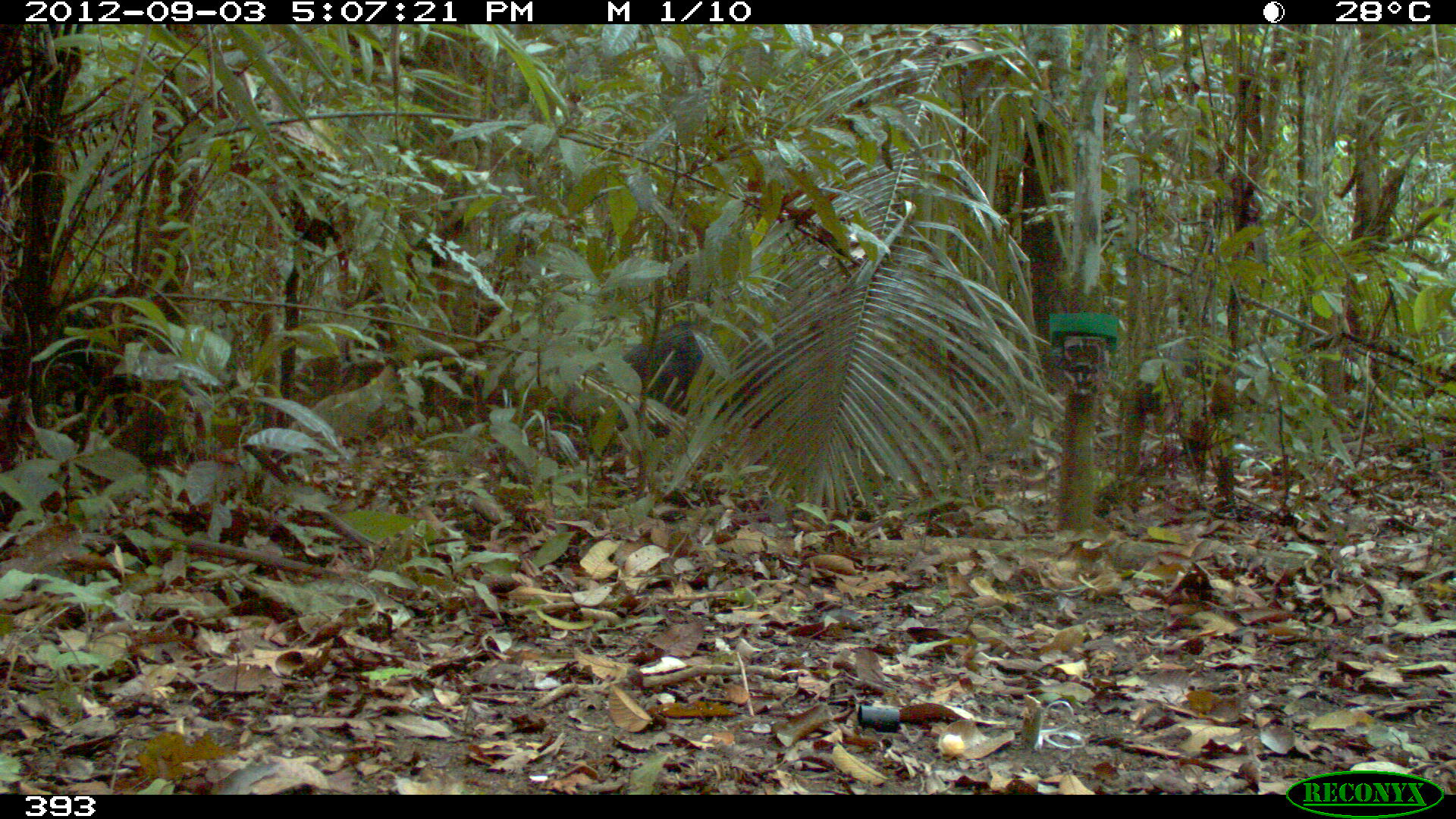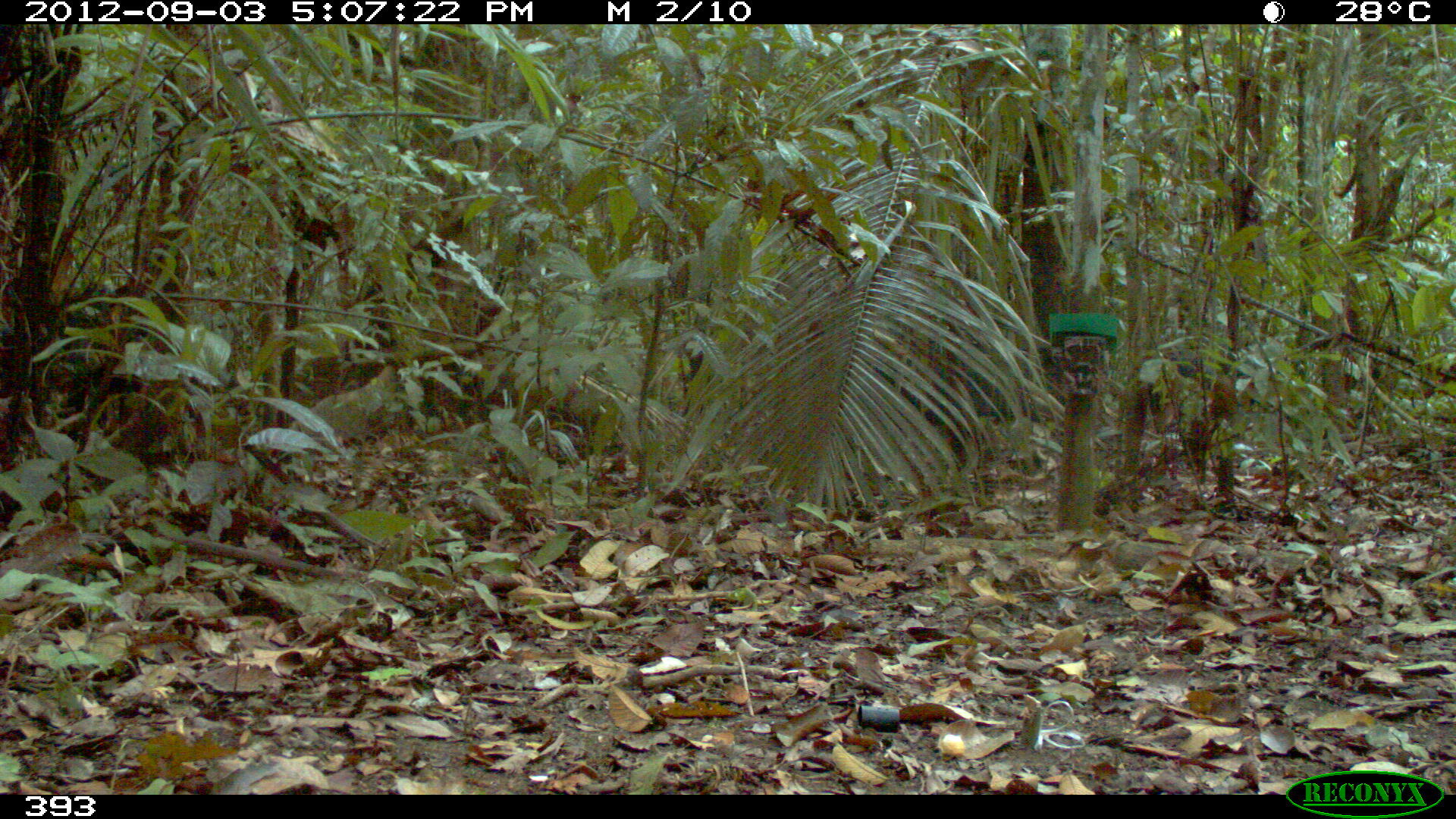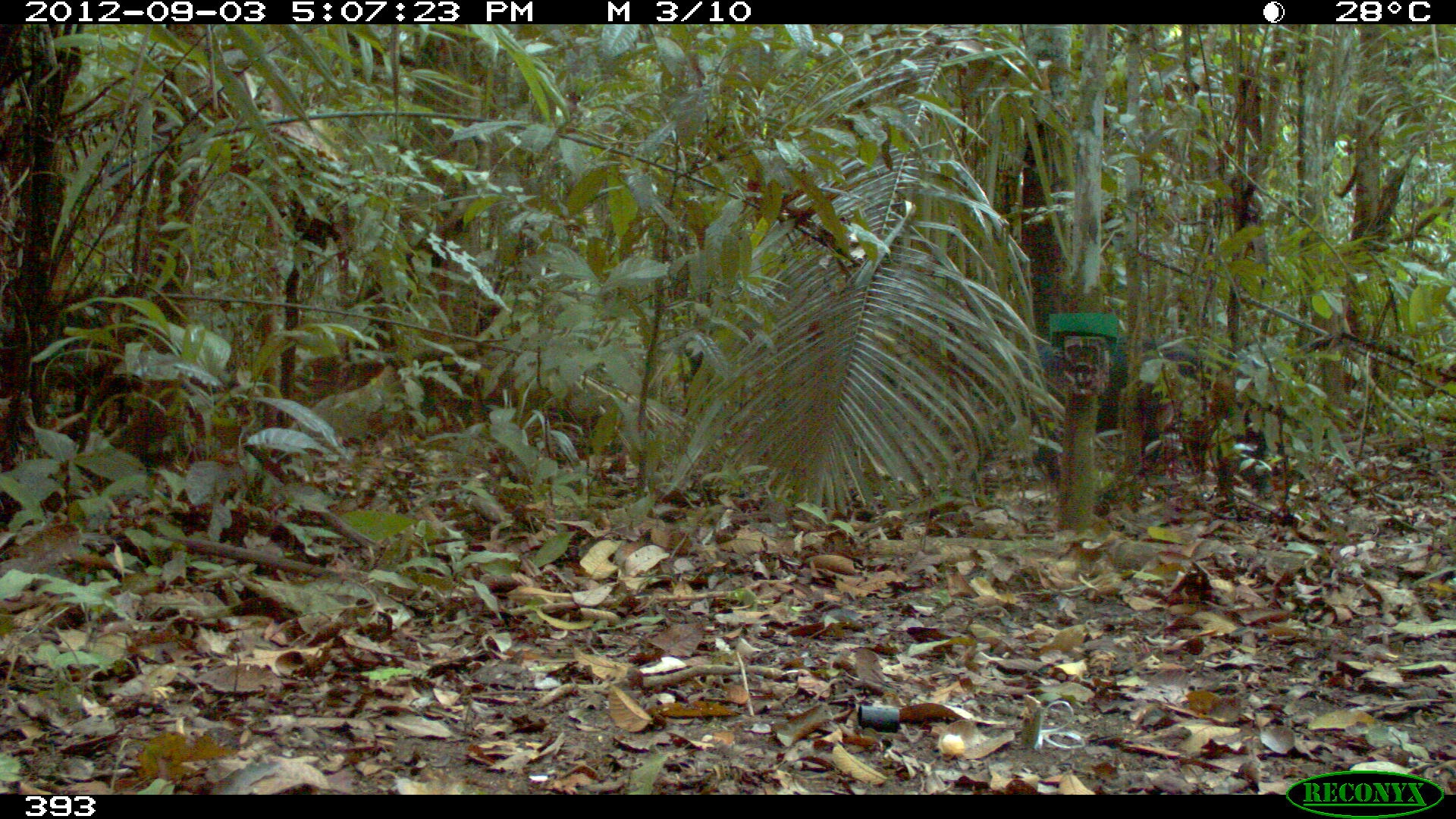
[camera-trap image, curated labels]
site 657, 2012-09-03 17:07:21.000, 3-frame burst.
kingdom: Animalia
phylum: Chordata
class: Mammalia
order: Artiodactyla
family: Tayassuidae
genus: Tayassu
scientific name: Tayassu pecari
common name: white-lipped peccary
Tayassu pecari (white-lipped peccary).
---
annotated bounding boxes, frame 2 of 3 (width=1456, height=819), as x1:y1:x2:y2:
tayassu pecari: 1121:333:1239:435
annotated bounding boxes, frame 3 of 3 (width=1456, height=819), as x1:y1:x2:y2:
tayassu pecari: 1011:332:1204:477; 1215:341:1296:523